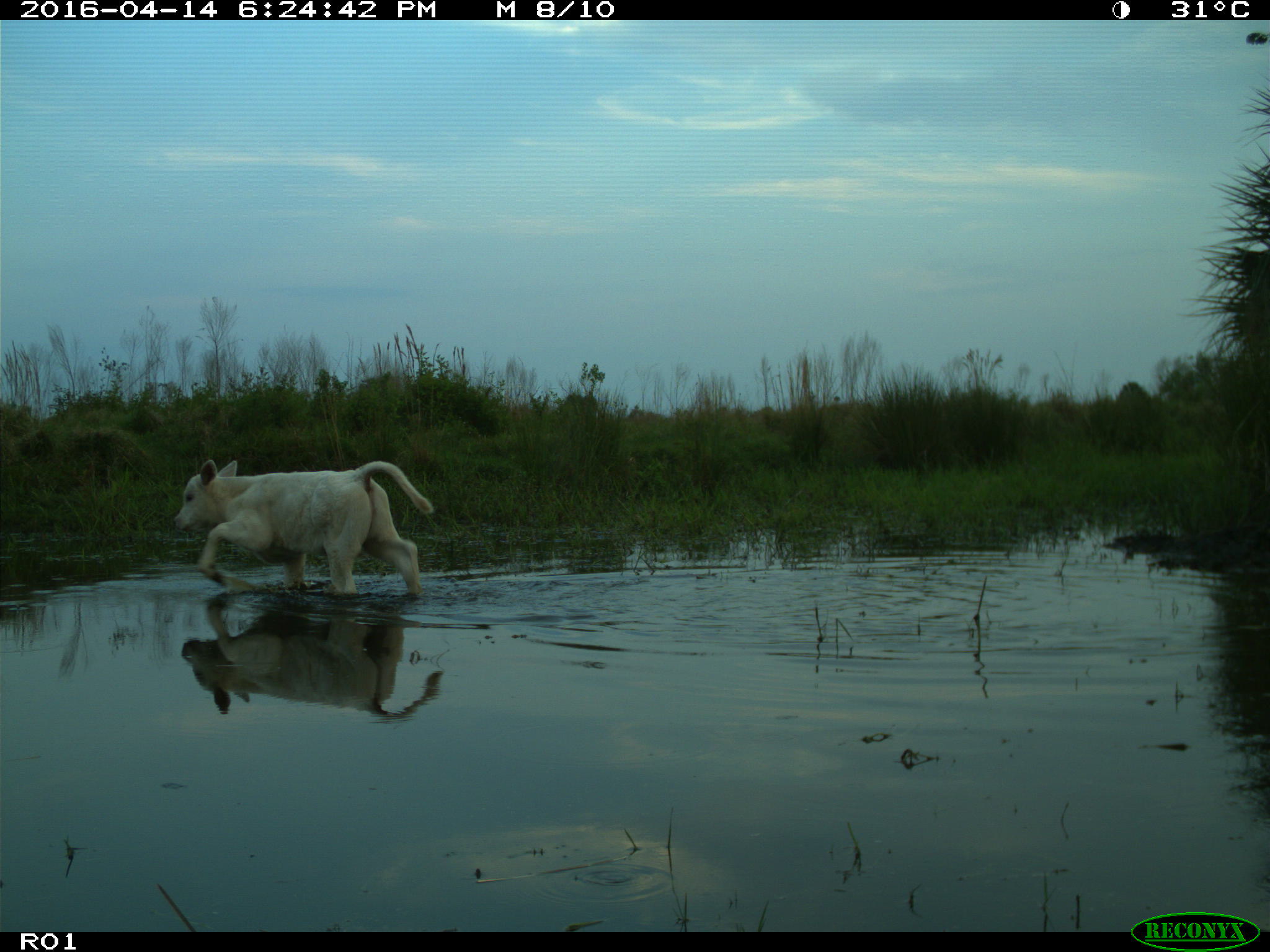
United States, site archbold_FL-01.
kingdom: Animalia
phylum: Chordata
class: Mammalia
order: Artiodactyla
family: Bovidae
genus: Bos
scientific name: Bos taurus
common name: domestic cow